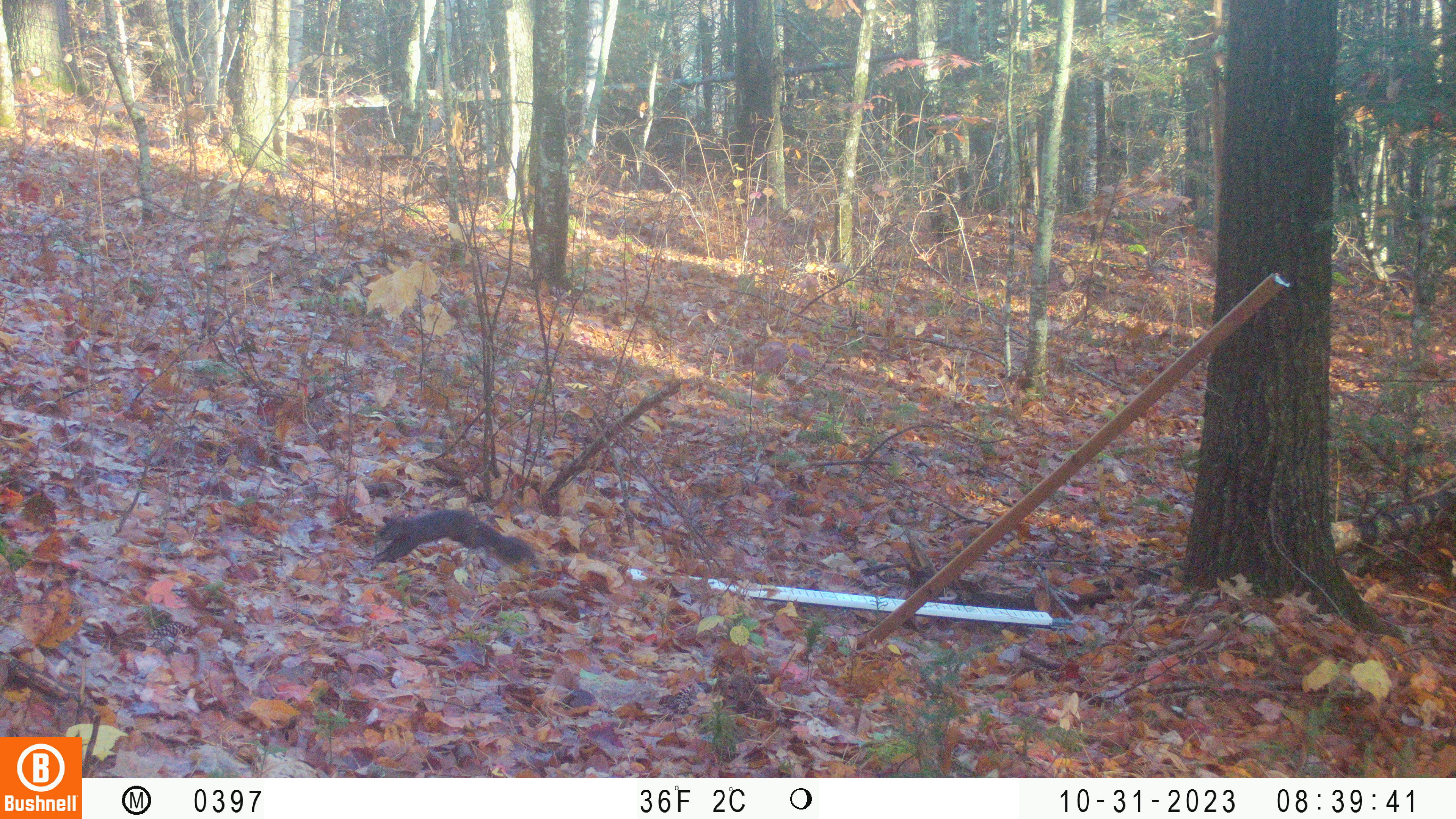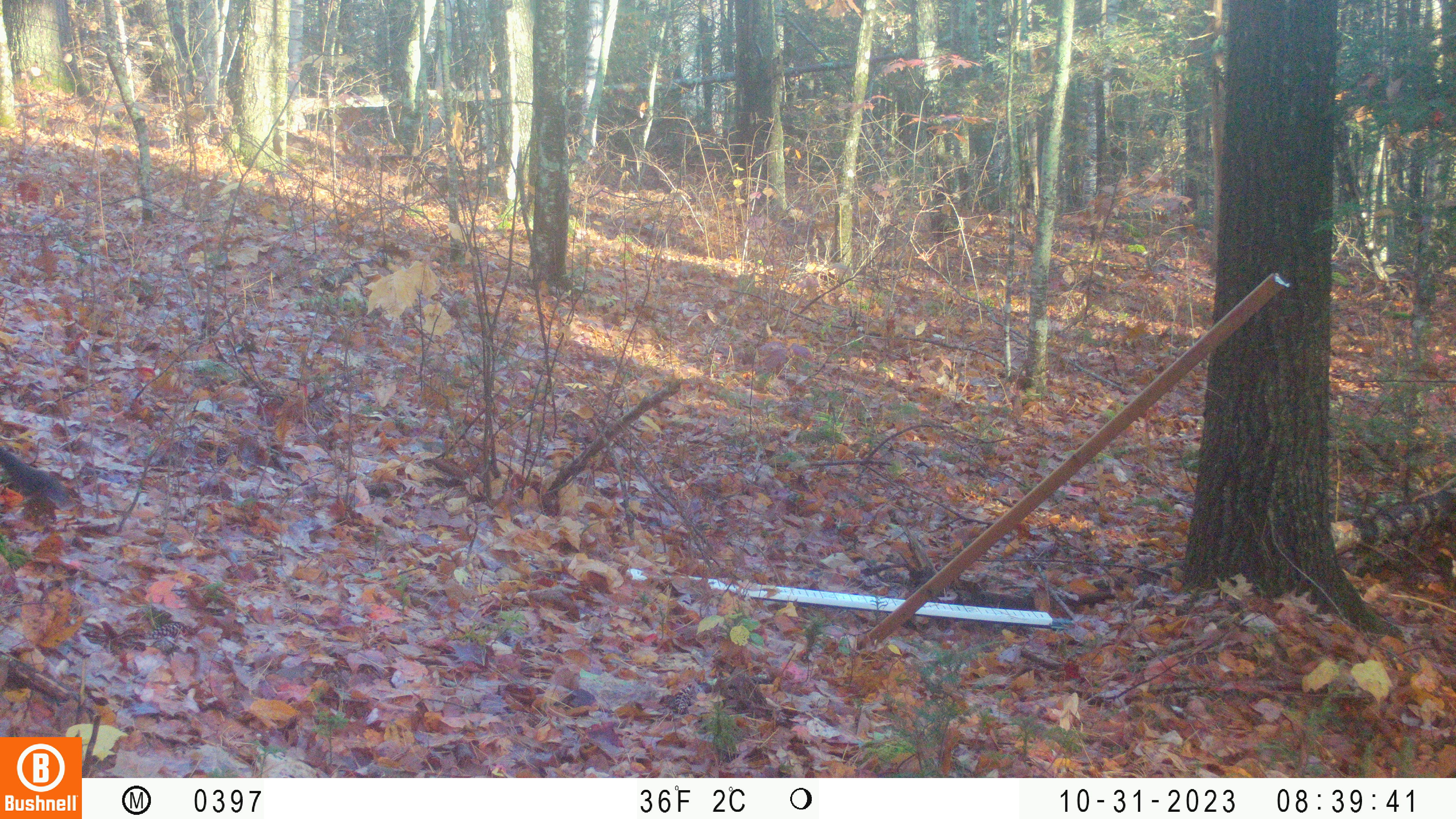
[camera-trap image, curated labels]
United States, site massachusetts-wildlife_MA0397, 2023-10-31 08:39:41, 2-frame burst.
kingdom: Animalia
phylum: Chordata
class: Mammalia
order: Rodentia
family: Sciuridae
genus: Sciurus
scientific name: Sciurus carolinensis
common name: gray squirrel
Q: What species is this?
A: Gray squirrel (Sciurus carolinensis).